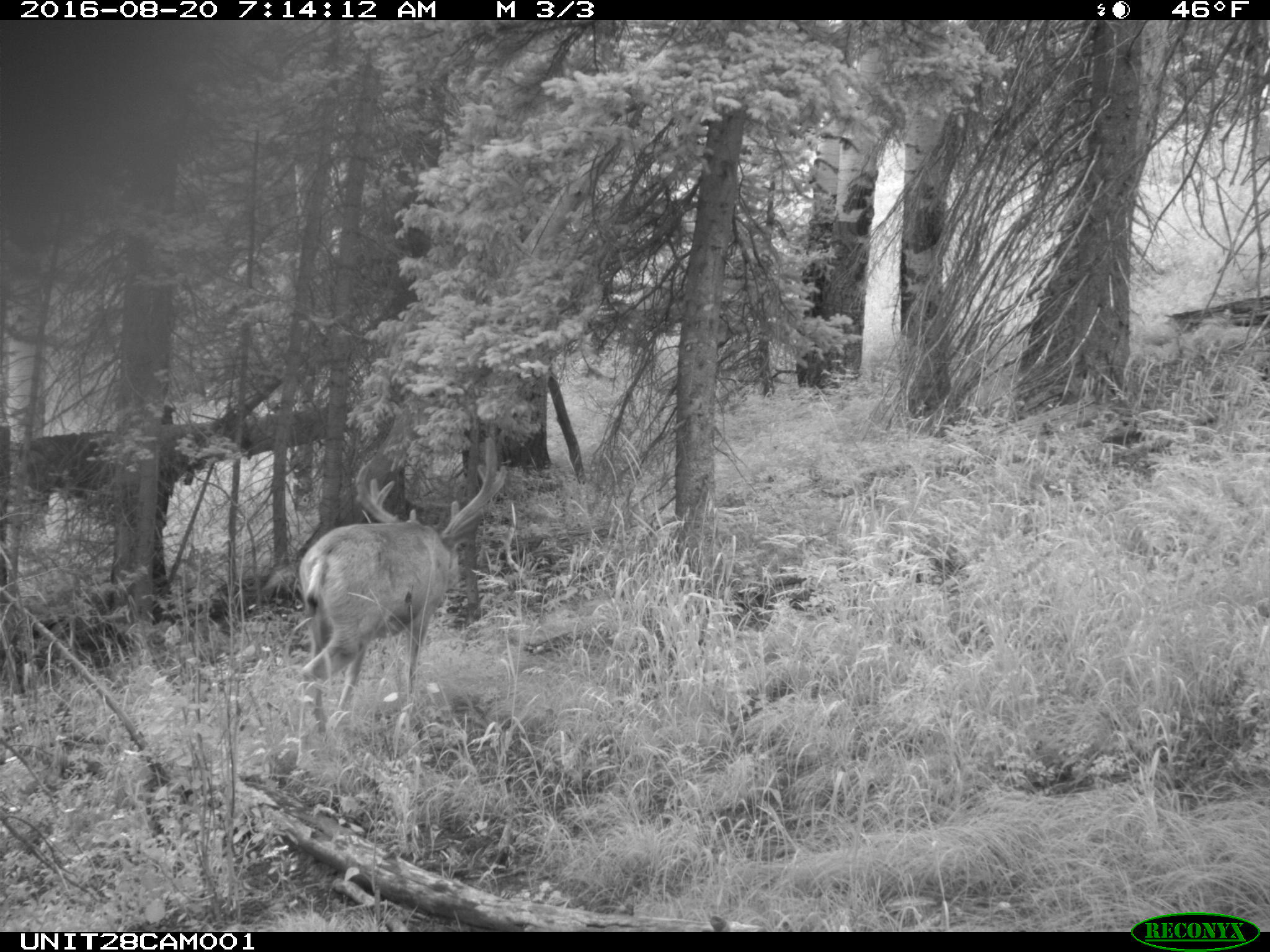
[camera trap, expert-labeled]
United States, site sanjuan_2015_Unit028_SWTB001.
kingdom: Animalia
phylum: Chordata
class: Mammalia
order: Artiodactyla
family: Cervidae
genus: Odocoileus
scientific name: Odocoileus hemionus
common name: mule deer